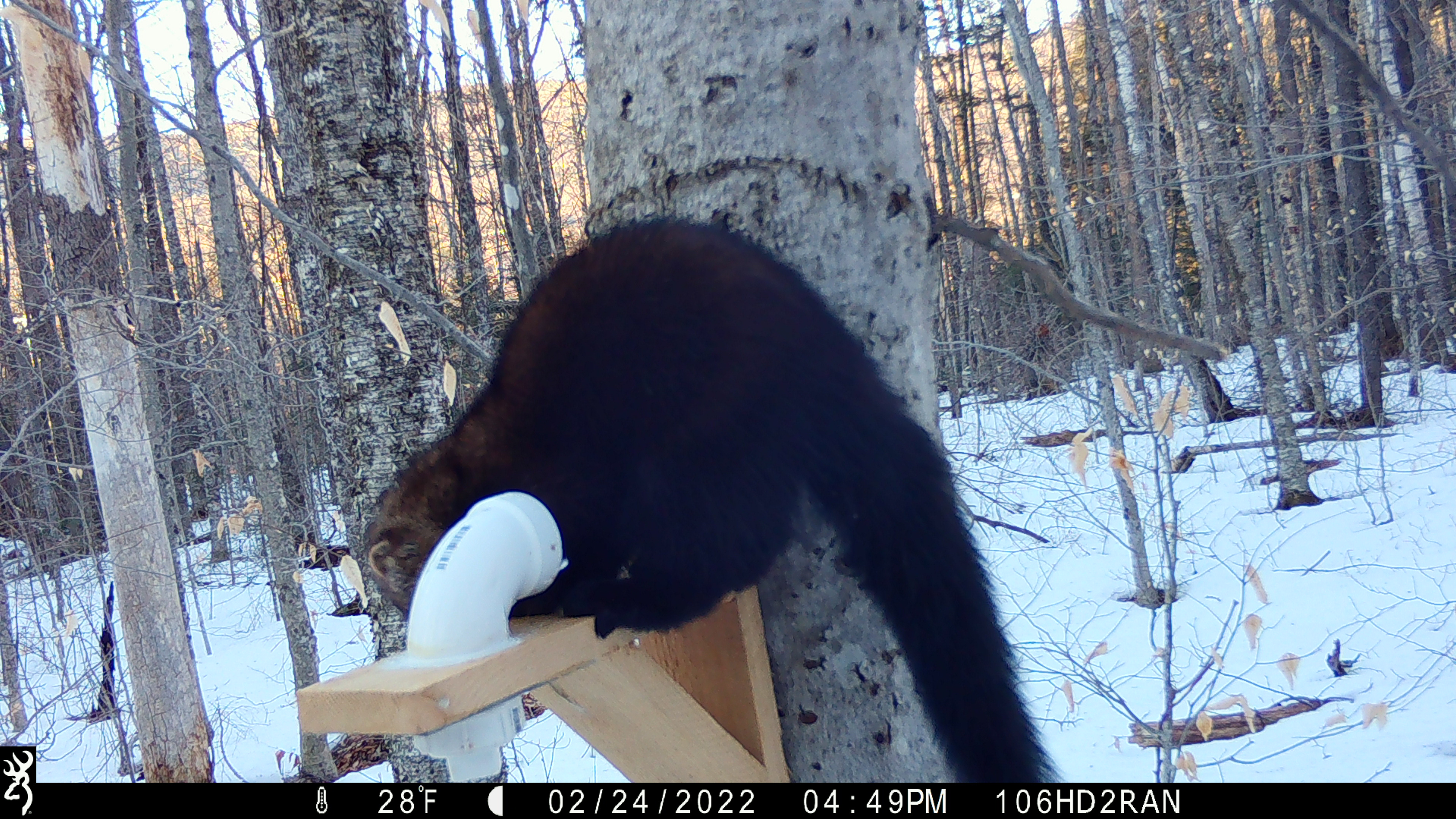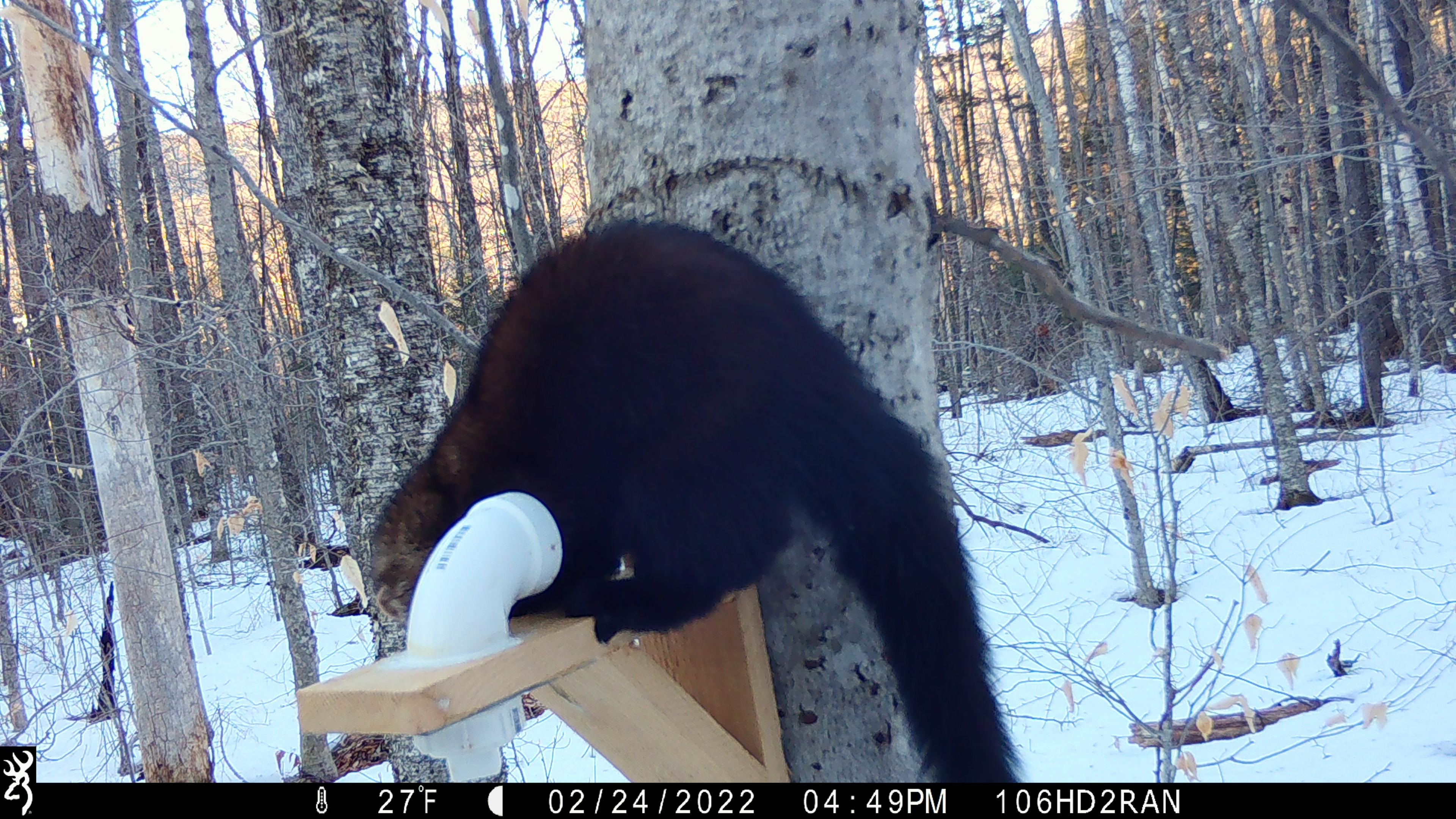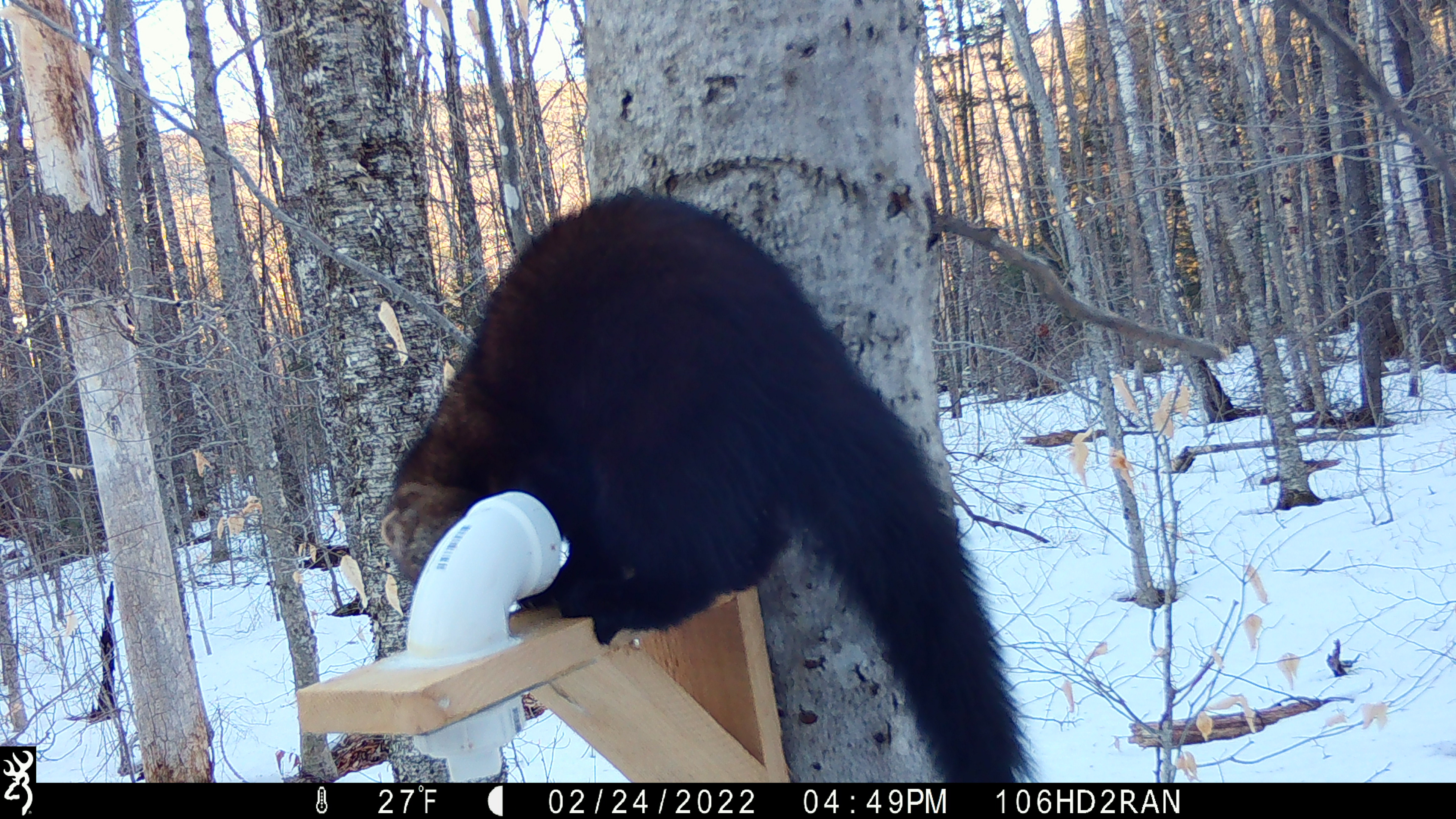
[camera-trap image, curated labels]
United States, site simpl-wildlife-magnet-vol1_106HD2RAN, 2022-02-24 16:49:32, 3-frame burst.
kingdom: Animalia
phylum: Chordata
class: Mammalia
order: Carnivora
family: Mustelidae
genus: Pekania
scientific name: Pekania pennanti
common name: fisher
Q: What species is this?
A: Fisher (Pekania pennanti).